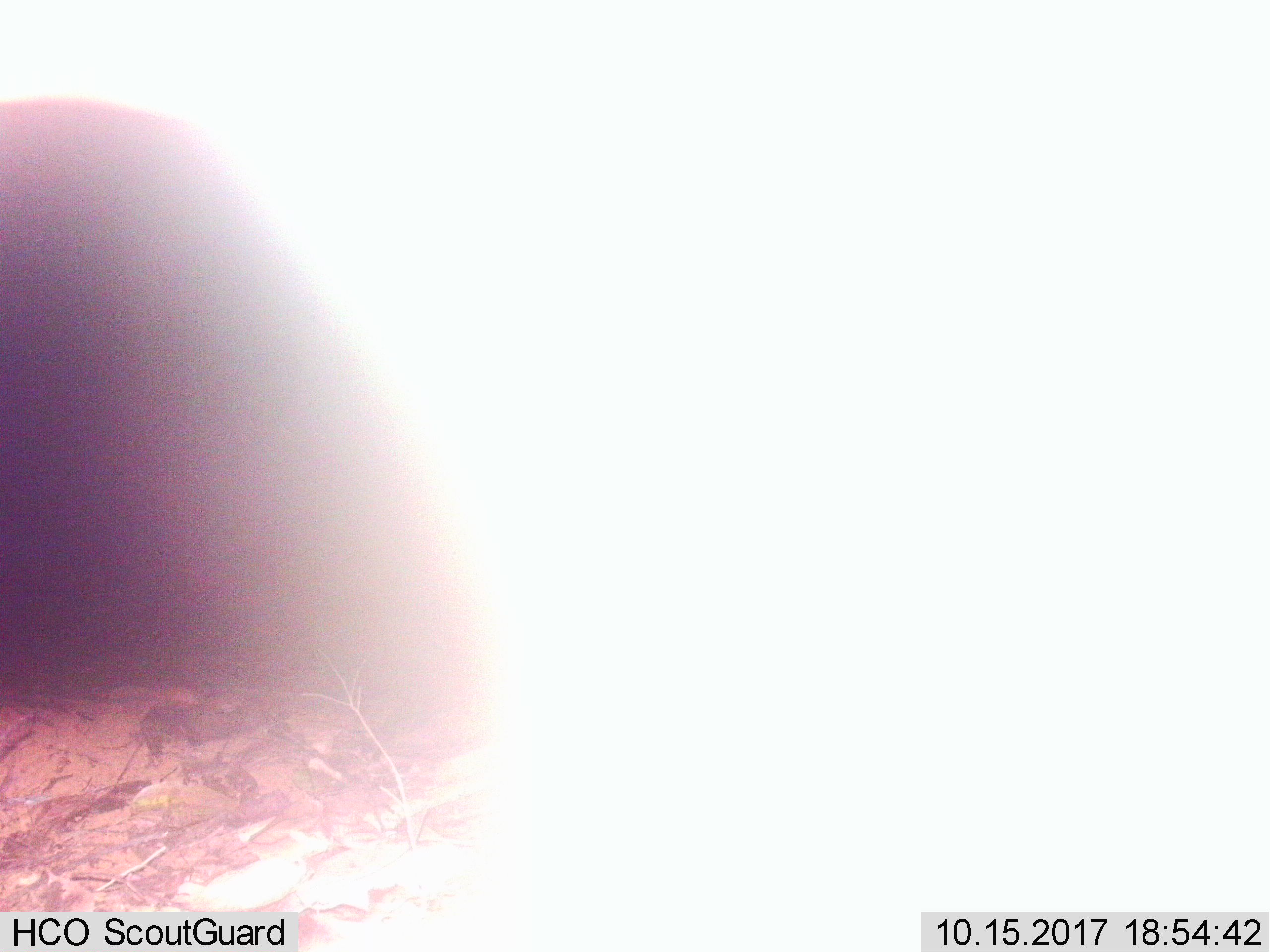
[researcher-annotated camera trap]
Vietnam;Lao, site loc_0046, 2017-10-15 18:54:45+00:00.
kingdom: Animalia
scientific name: Animalia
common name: animal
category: unidentified animal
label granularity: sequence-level